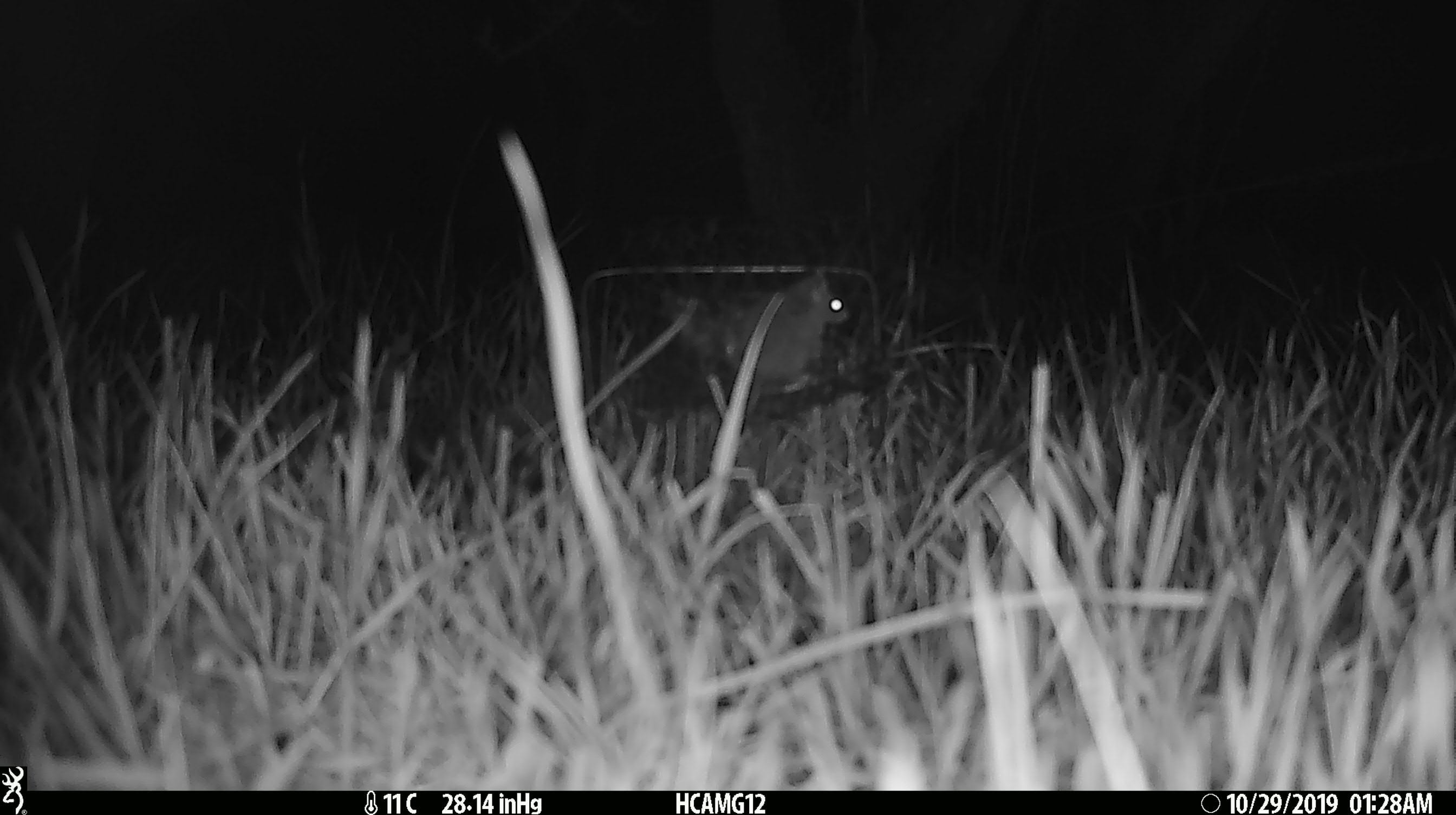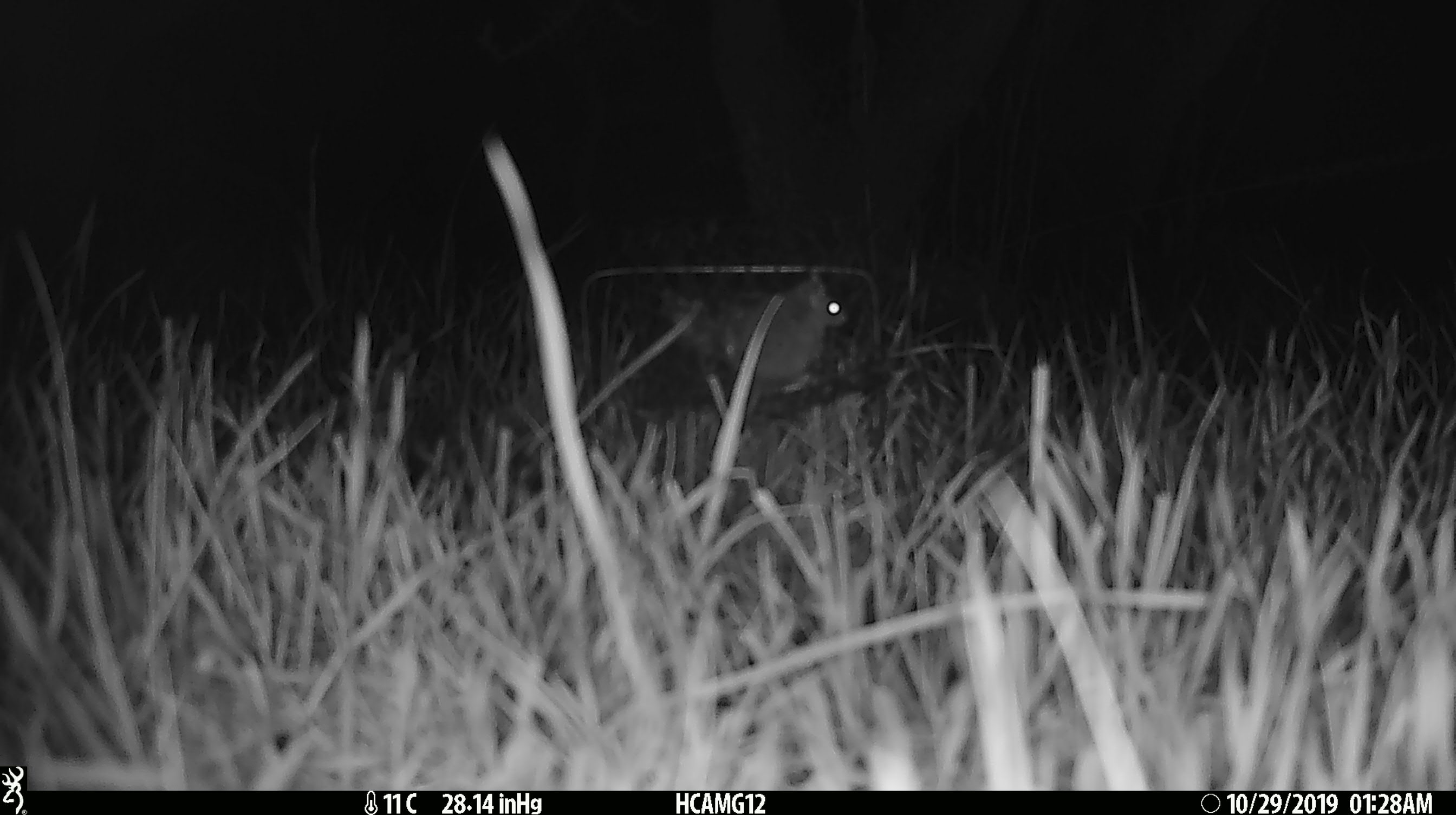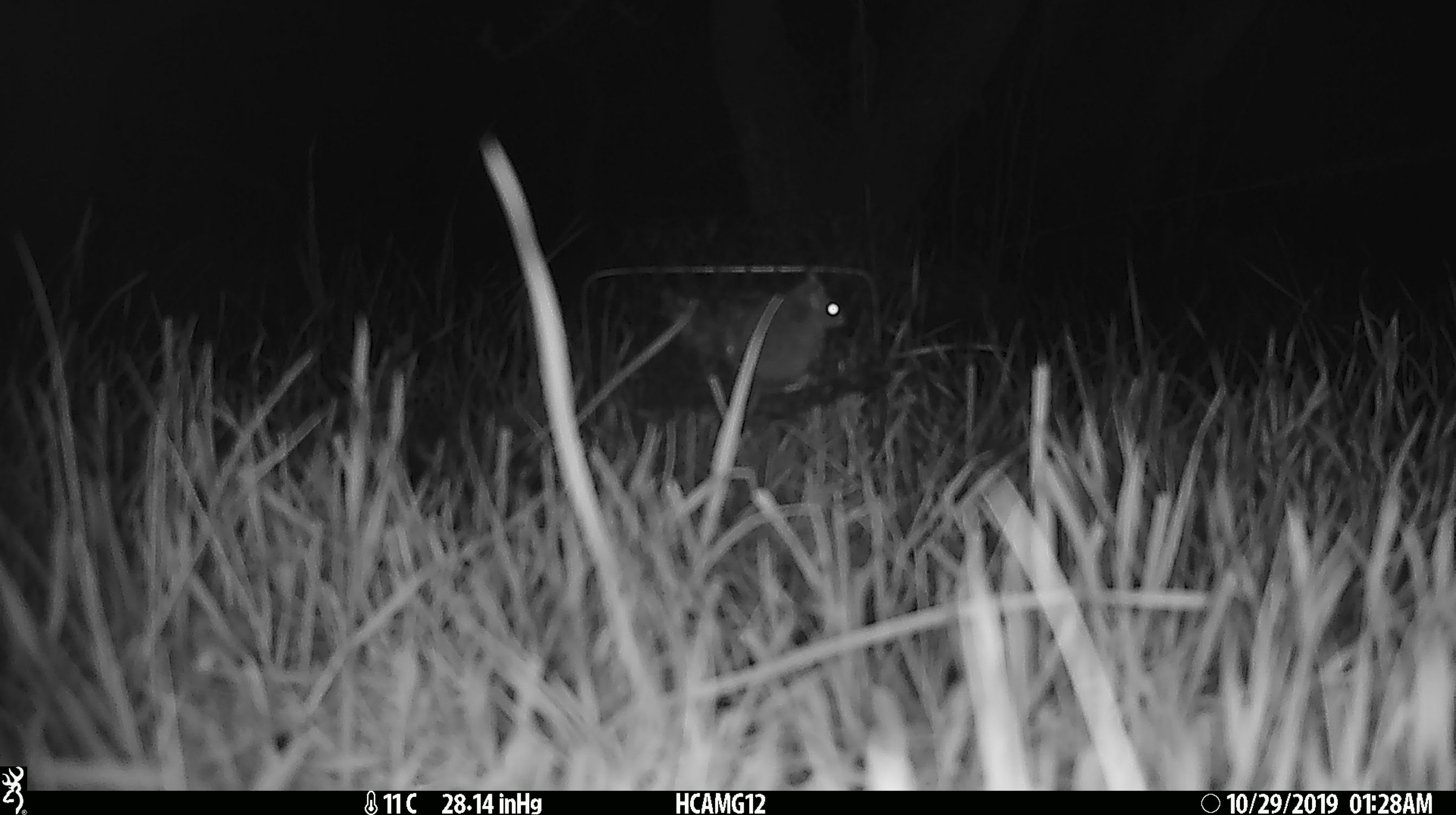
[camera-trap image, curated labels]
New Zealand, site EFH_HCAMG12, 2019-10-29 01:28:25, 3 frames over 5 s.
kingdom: Animalia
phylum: Chordata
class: Mammalia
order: Rodentia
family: Muridae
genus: Mus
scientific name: Mus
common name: mouse